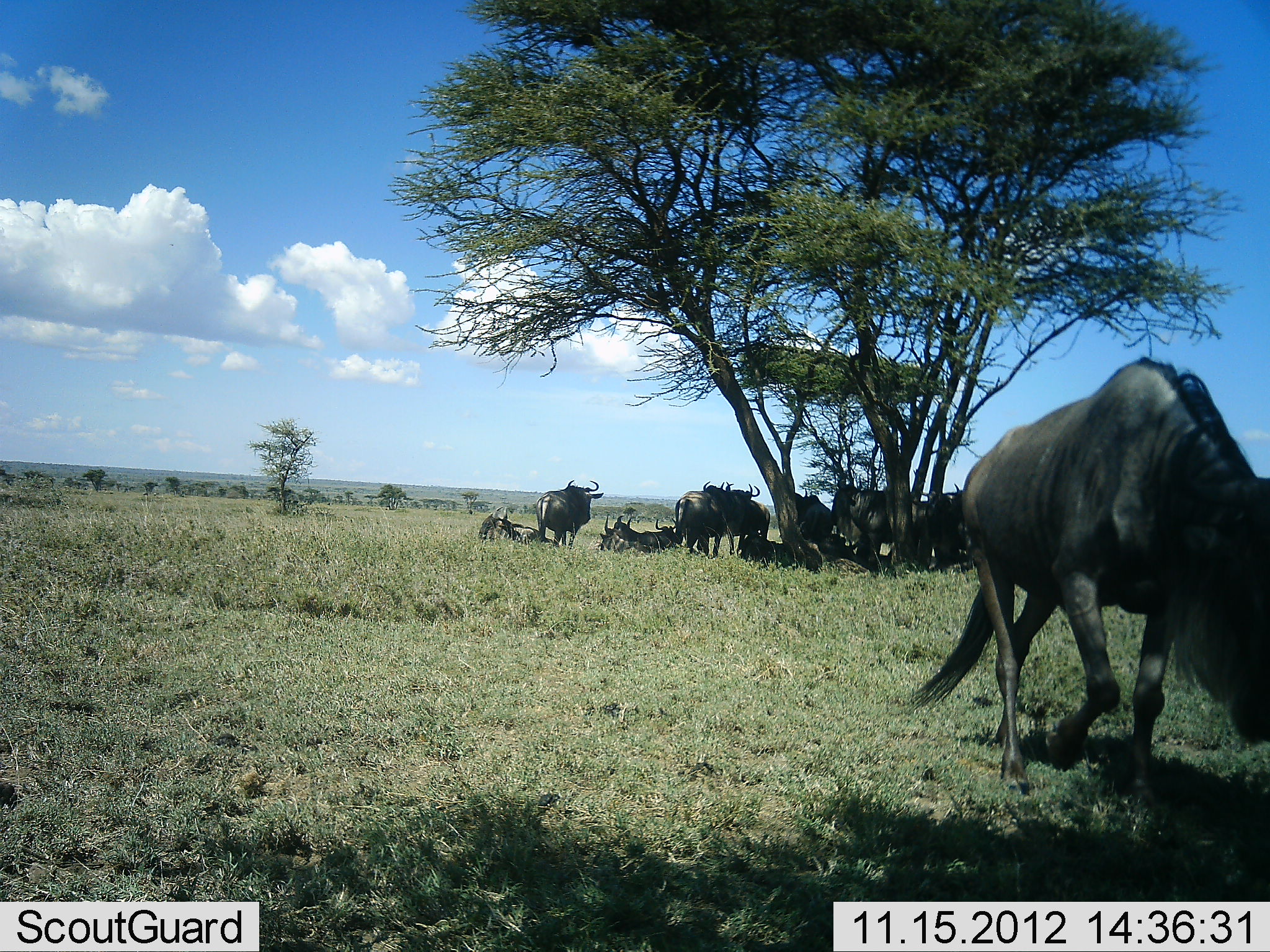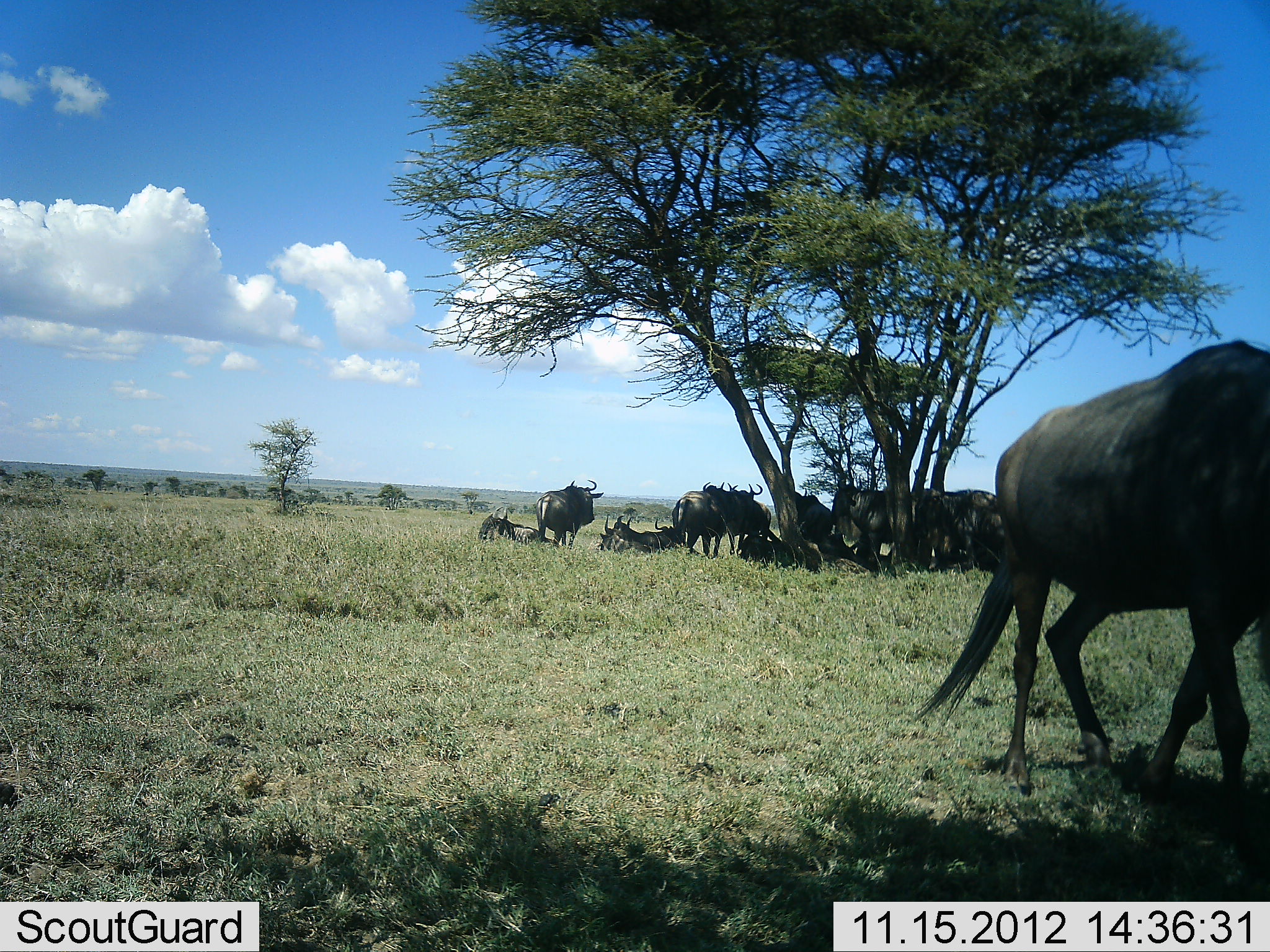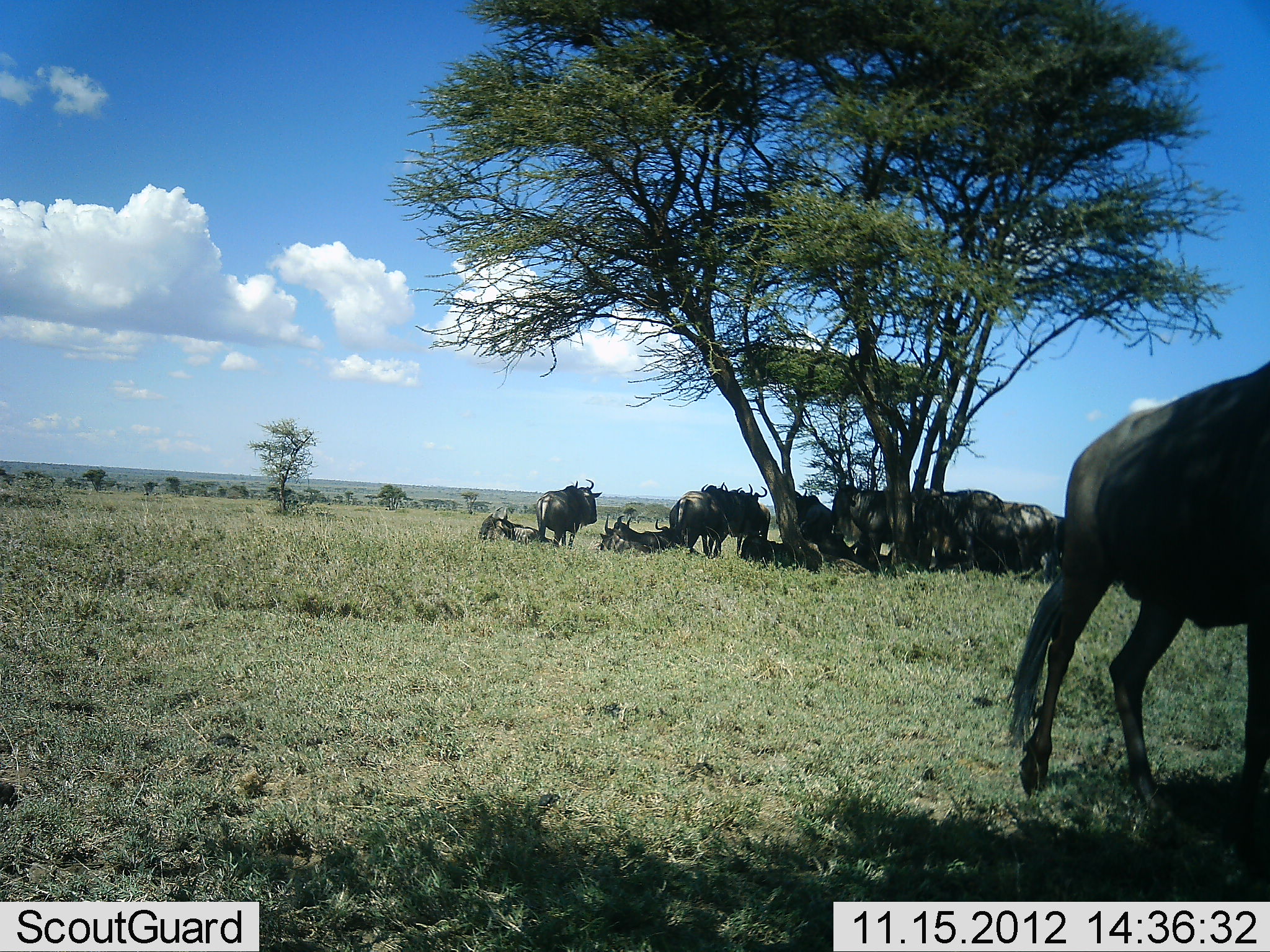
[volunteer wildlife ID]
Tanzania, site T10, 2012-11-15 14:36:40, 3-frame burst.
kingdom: Animalia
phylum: Chordata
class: Mammalia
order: Artiodactyla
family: Bovidae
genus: Connochaetes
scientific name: Connochaetes taurinus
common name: blue wildebeest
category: wildebeest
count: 11-50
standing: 70%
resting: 100%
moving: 70%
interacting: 10%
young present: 0%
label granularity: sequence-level